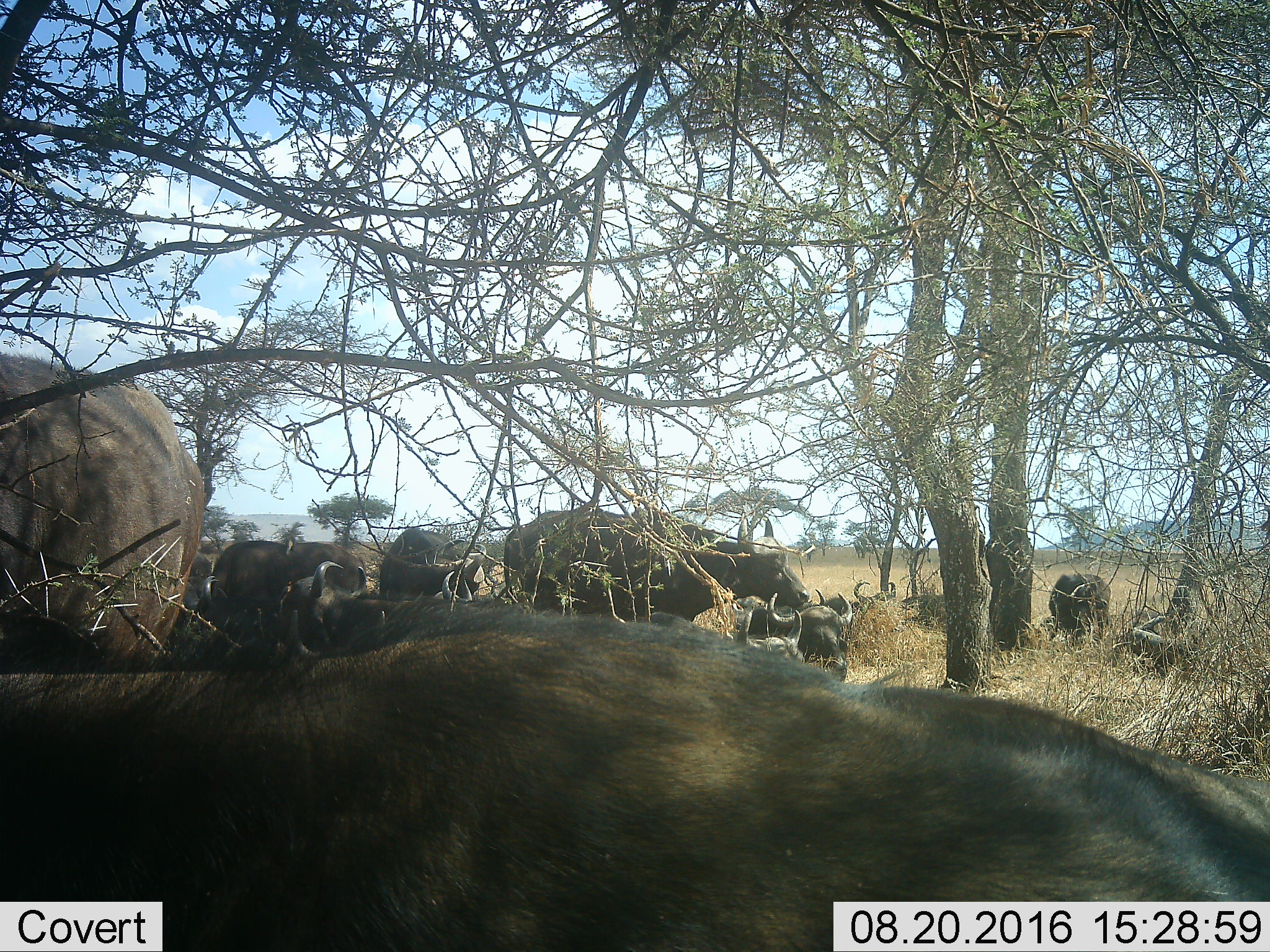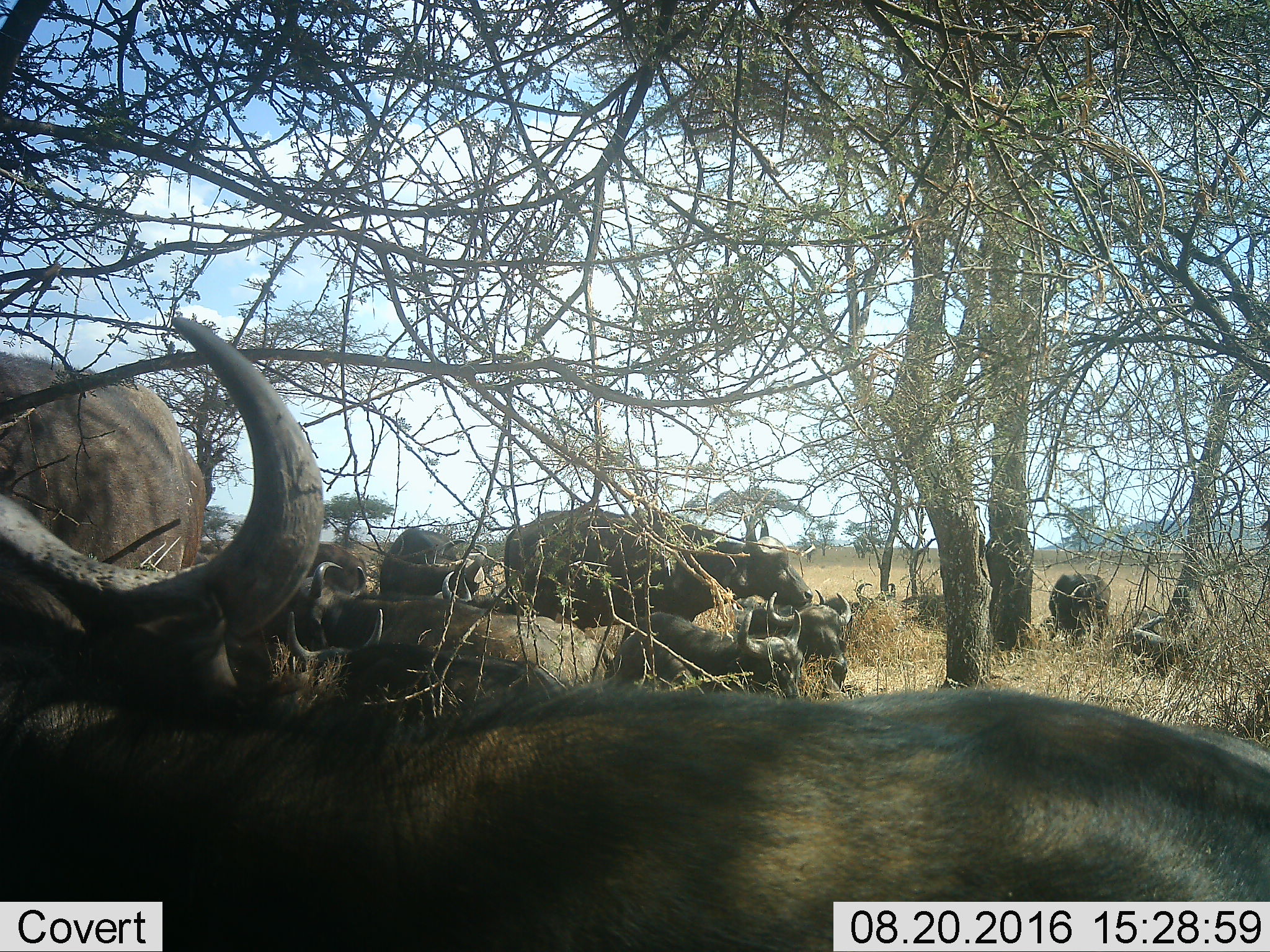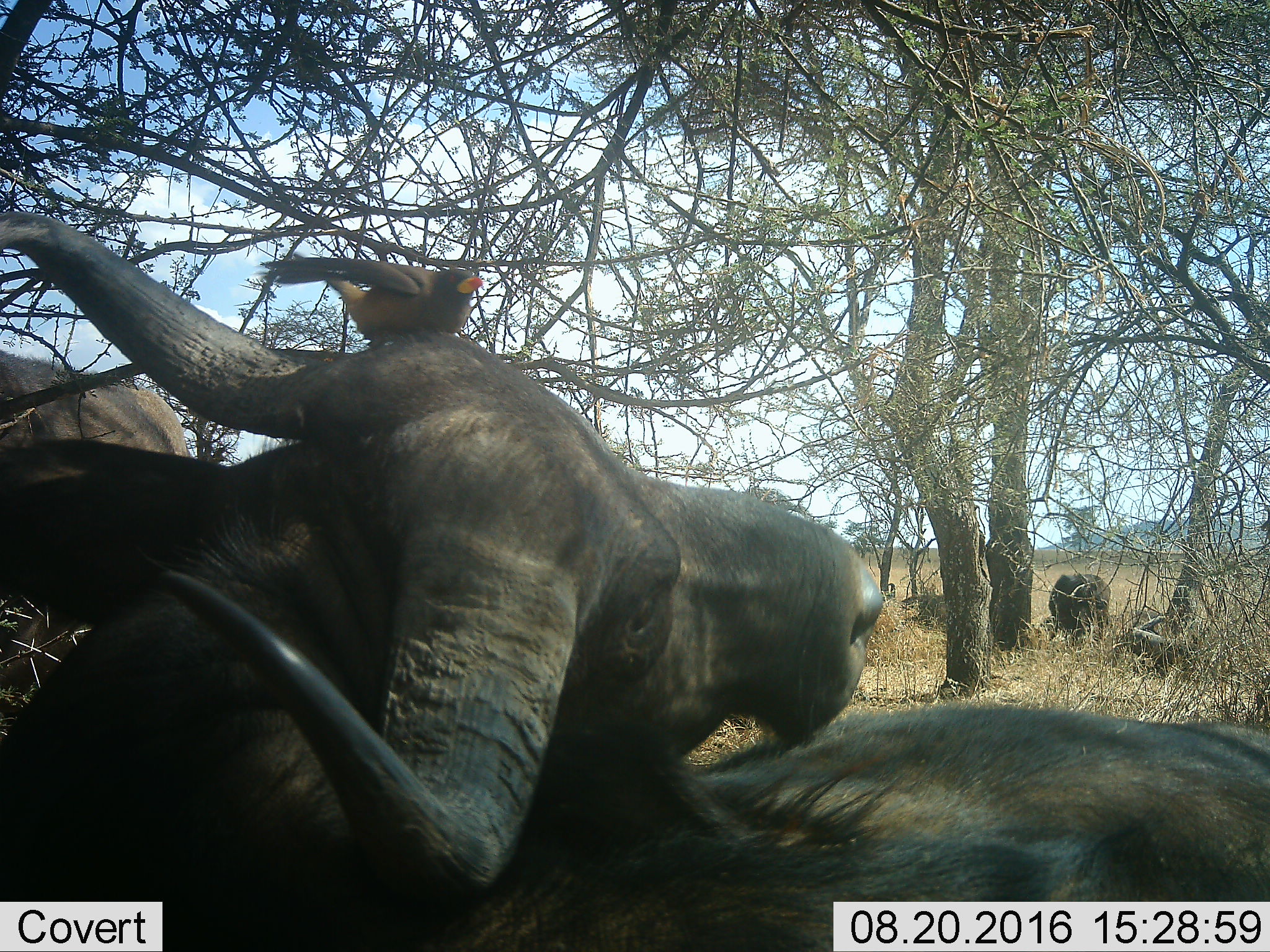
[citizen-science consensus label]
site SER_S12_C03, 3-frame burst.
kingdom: Animalia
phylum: Chordata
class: Mammalia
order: Artiodactyla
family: Bovidae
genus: Syncerus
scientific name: Syncerus caffer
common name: african buffalo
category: buffalo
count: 11-50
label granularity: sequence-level